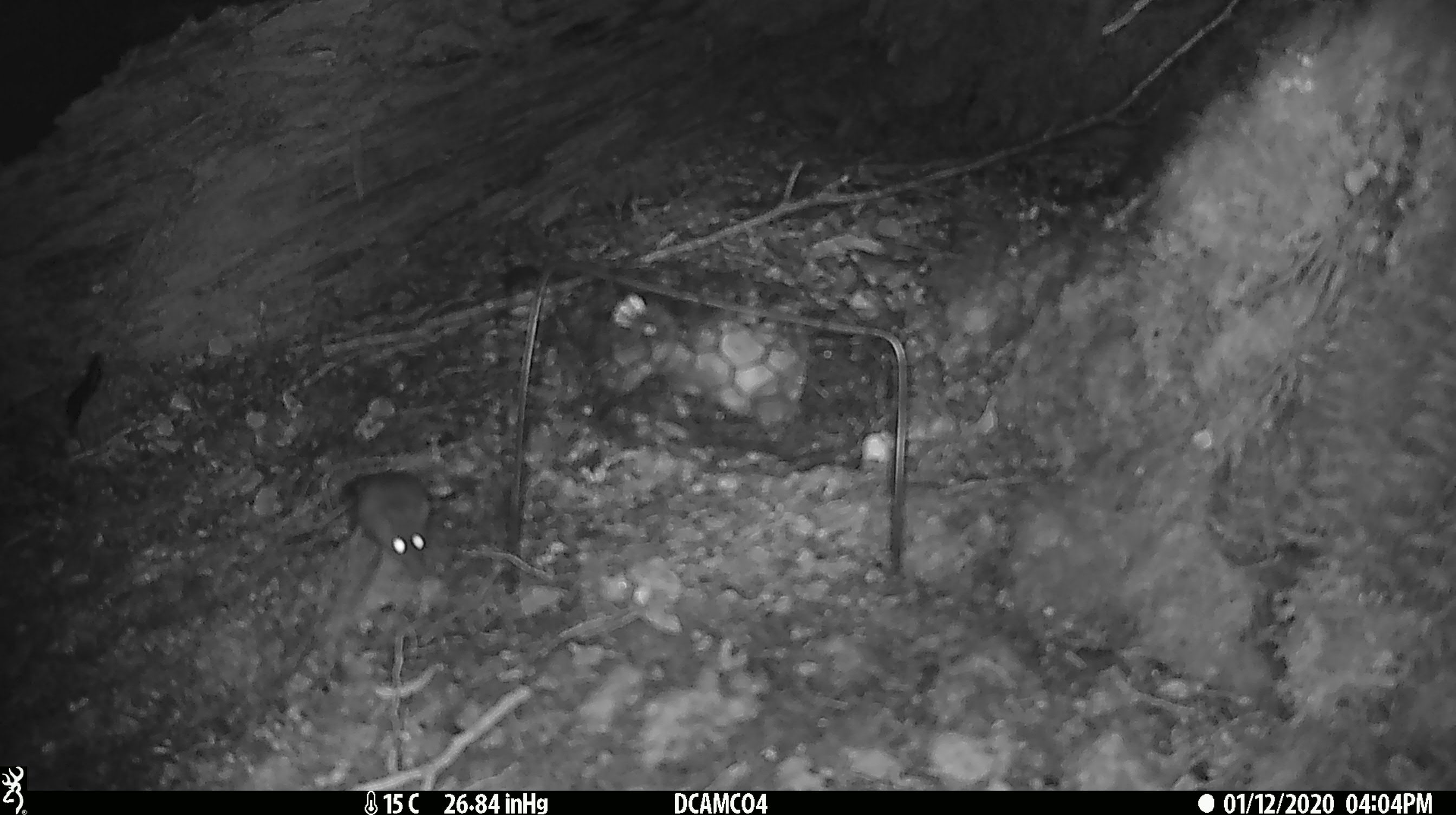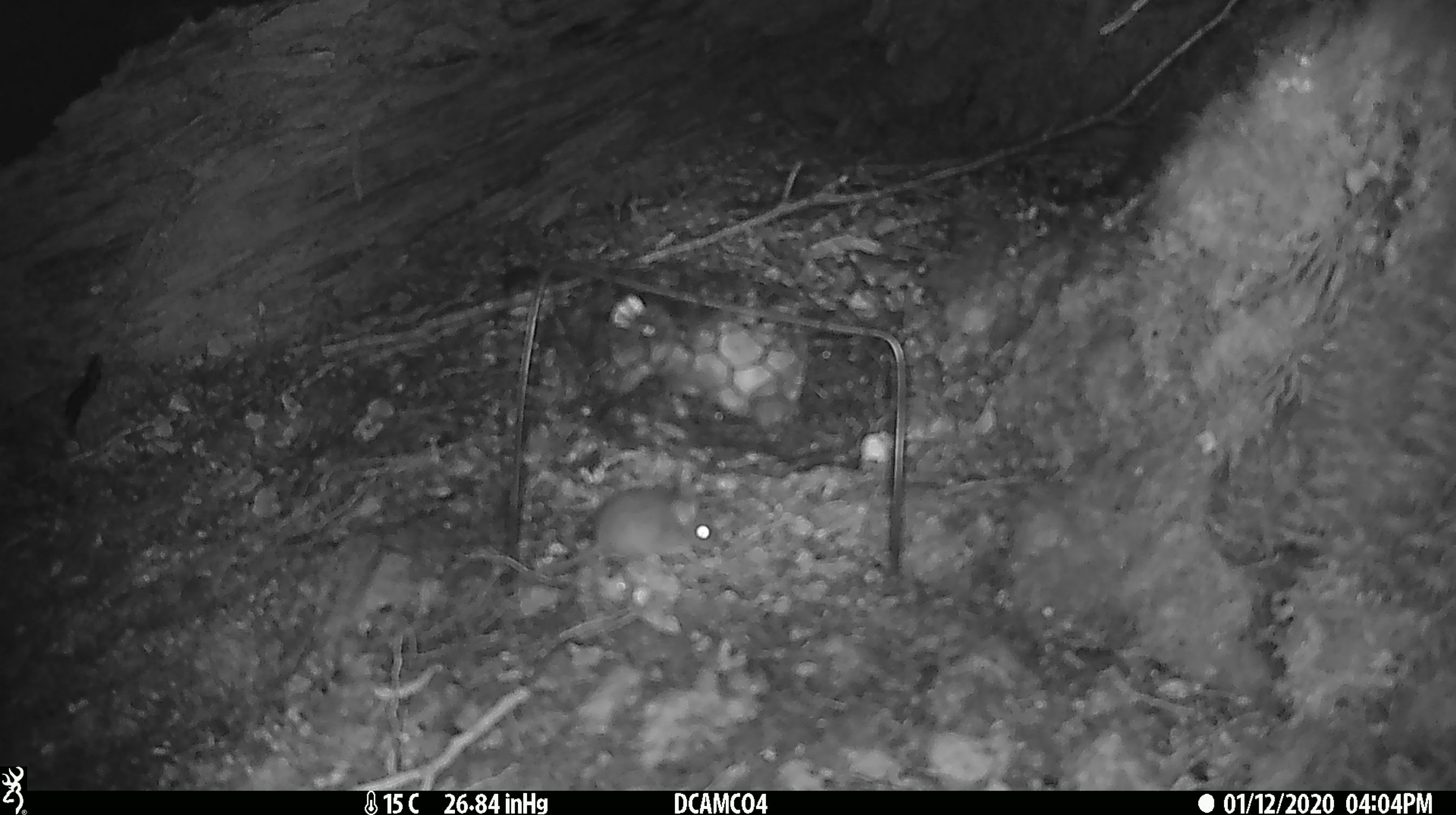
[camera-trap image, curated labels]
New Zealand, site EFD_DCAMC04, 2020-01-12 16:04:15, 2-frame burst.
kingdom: Animalia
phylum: Chordata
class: Mammalia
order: Rodentia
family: Muridae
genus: Mus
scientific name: Mus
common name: mouse